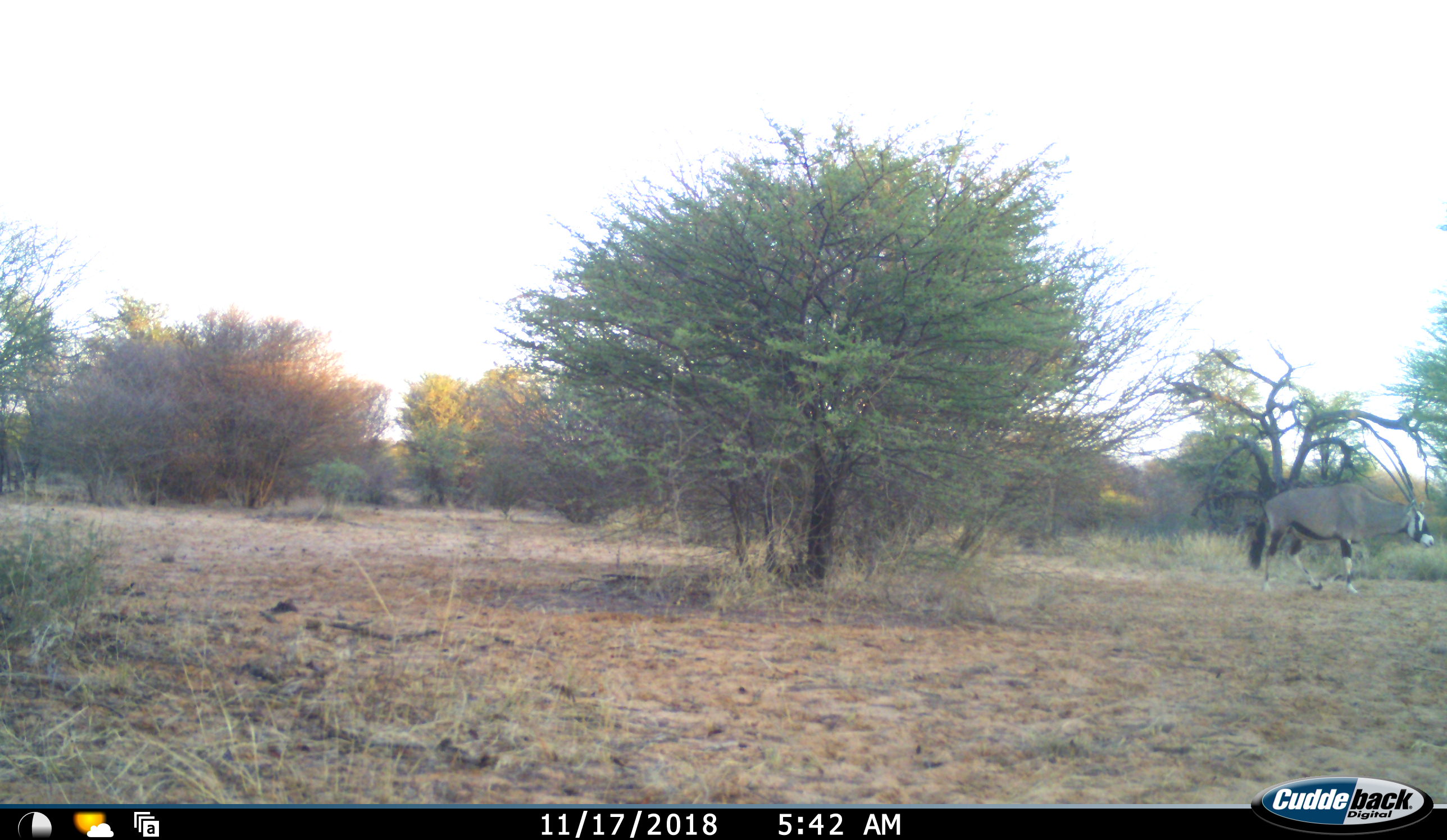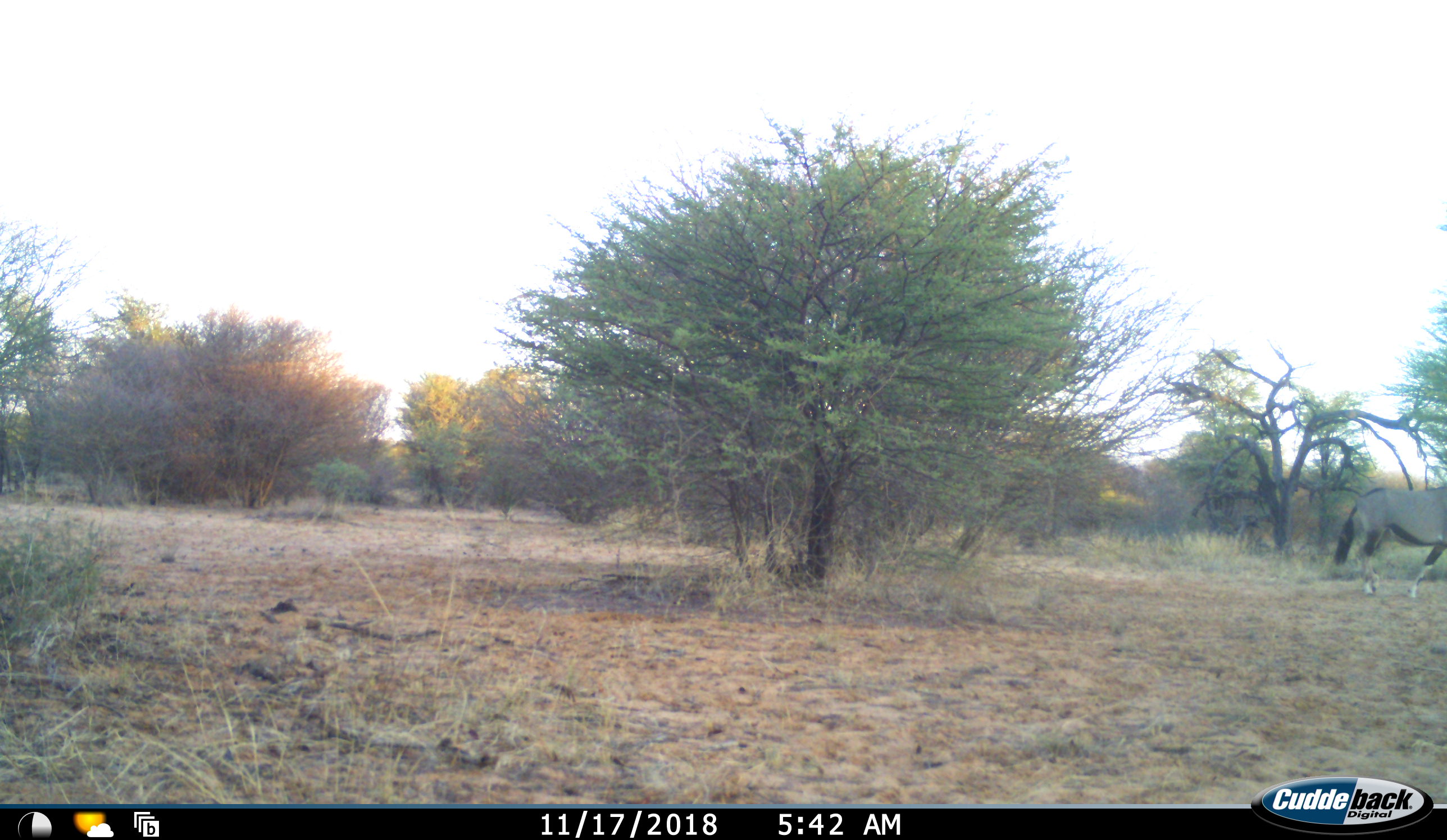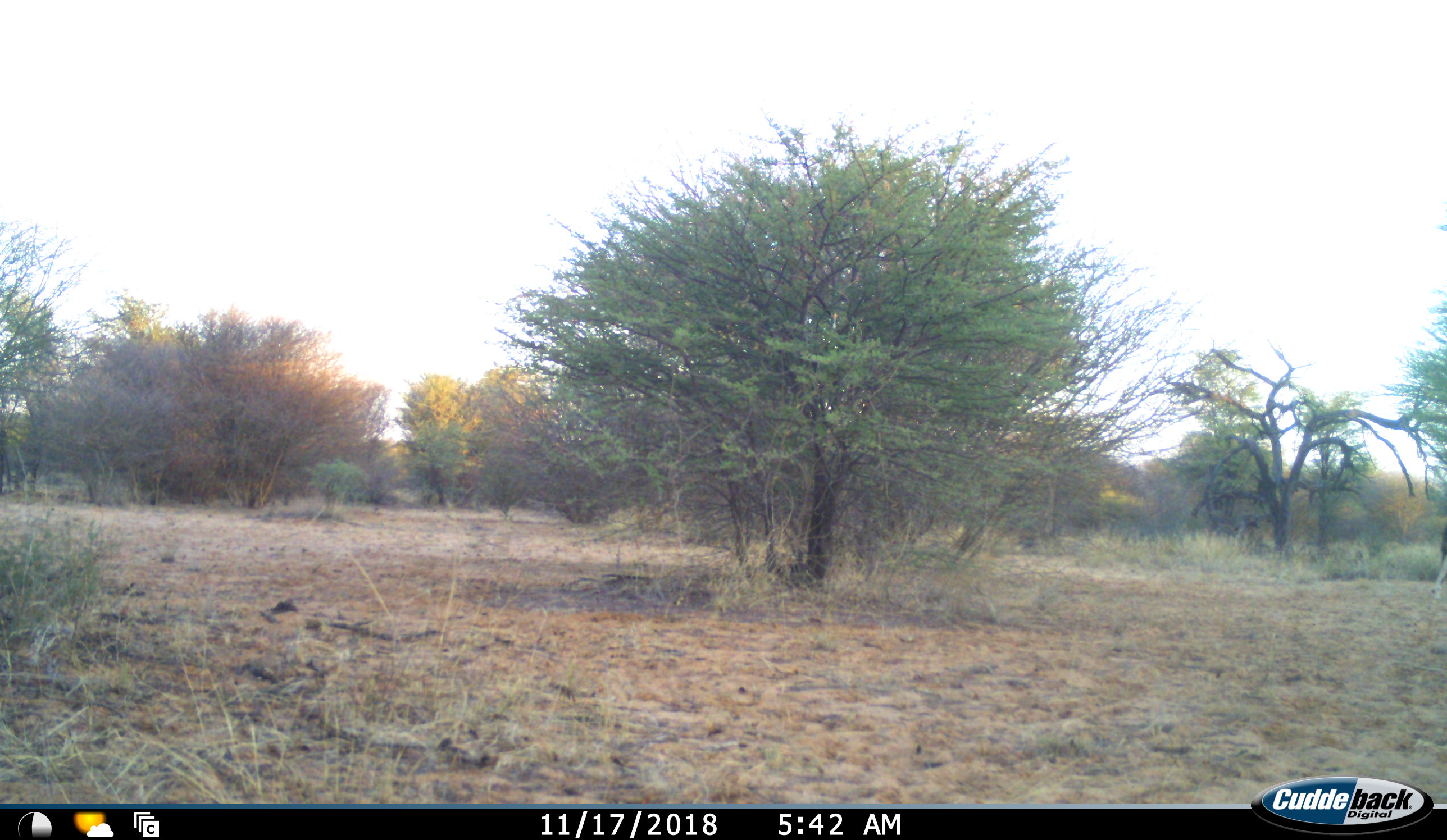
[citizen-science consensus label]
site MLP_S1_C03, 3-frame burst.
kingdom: Animalia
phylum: Chordata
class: Mammalia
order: Artiodactyla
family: Bovidae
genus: Oryx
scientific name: Oryx gazella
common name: gemsbok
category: oryx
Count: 1.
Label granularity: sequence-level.